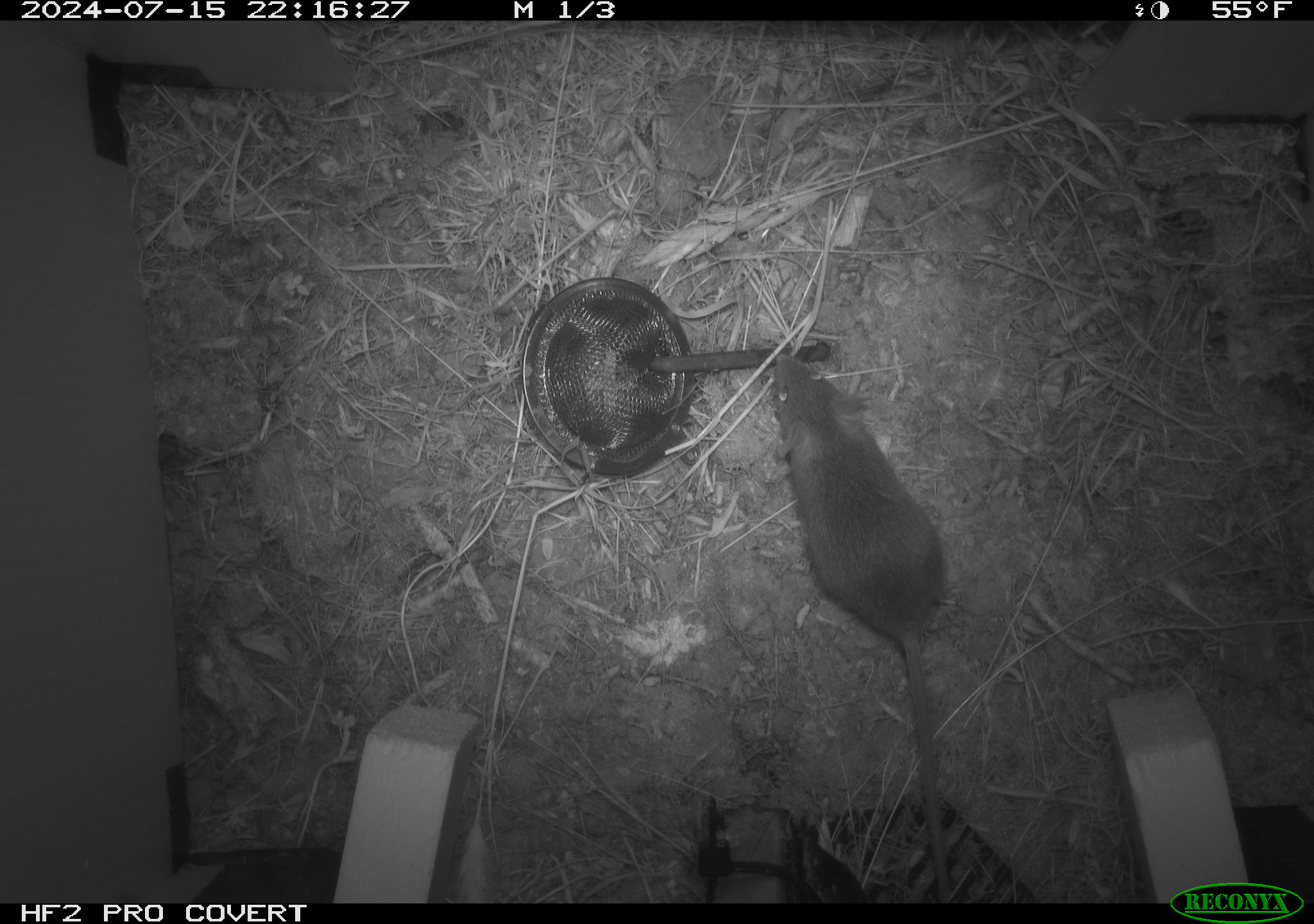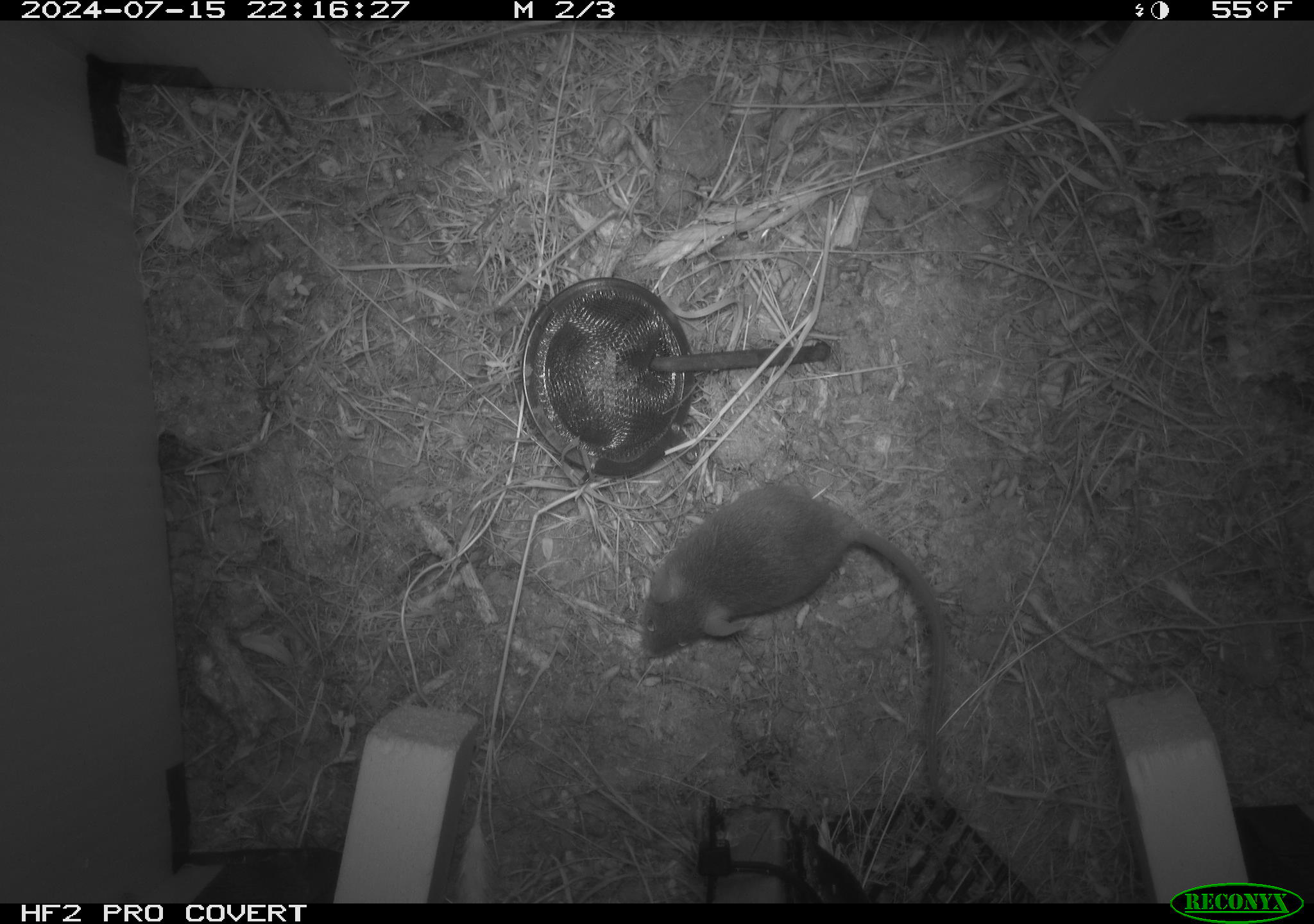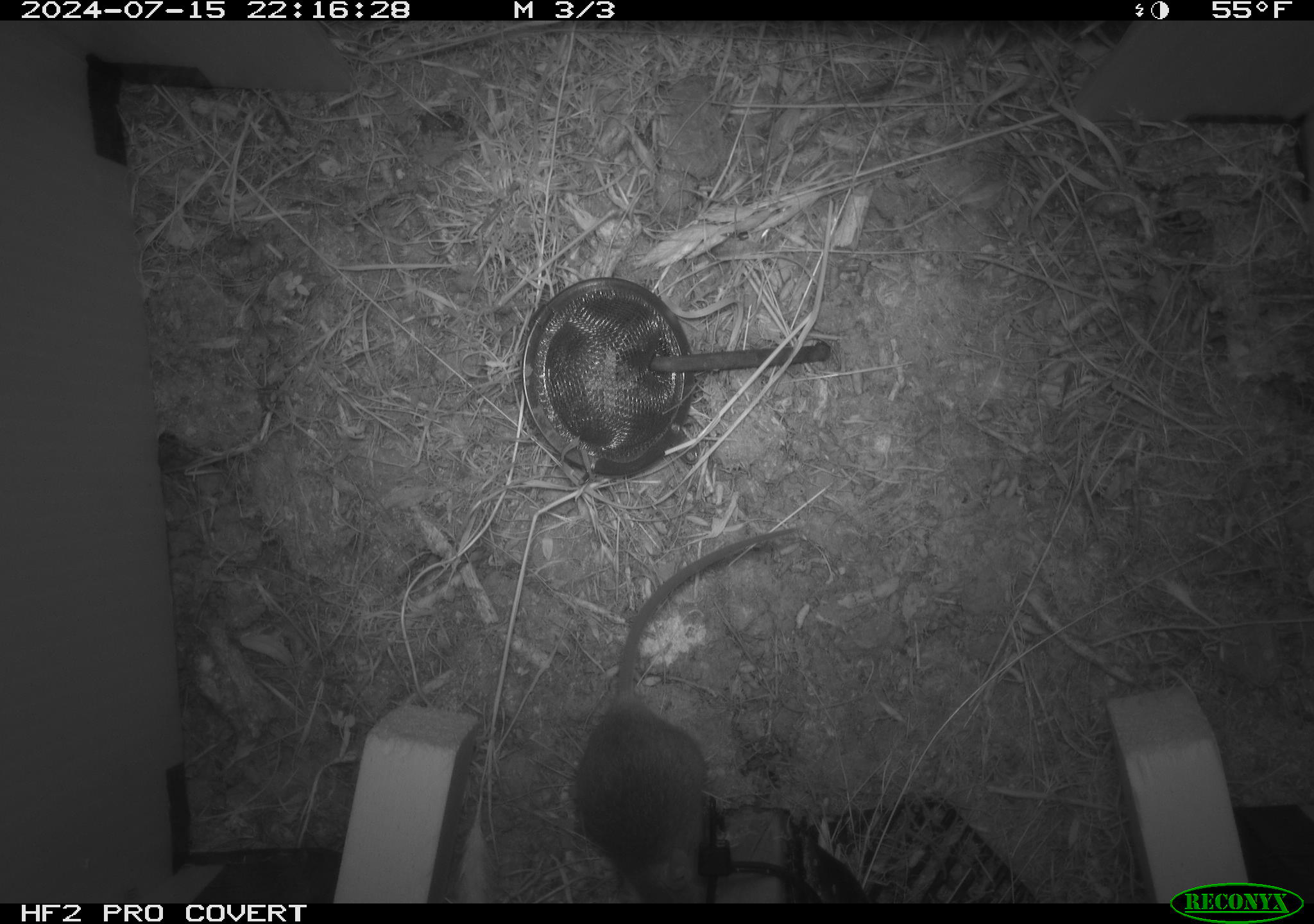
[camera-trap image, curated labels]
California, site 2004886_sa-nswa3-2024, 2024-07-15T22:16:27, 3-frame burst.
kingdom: Animalia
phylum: Chordata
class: Mammalia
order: Rodentia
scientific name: Rodentia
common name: rodent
Rodent (Rodentia).